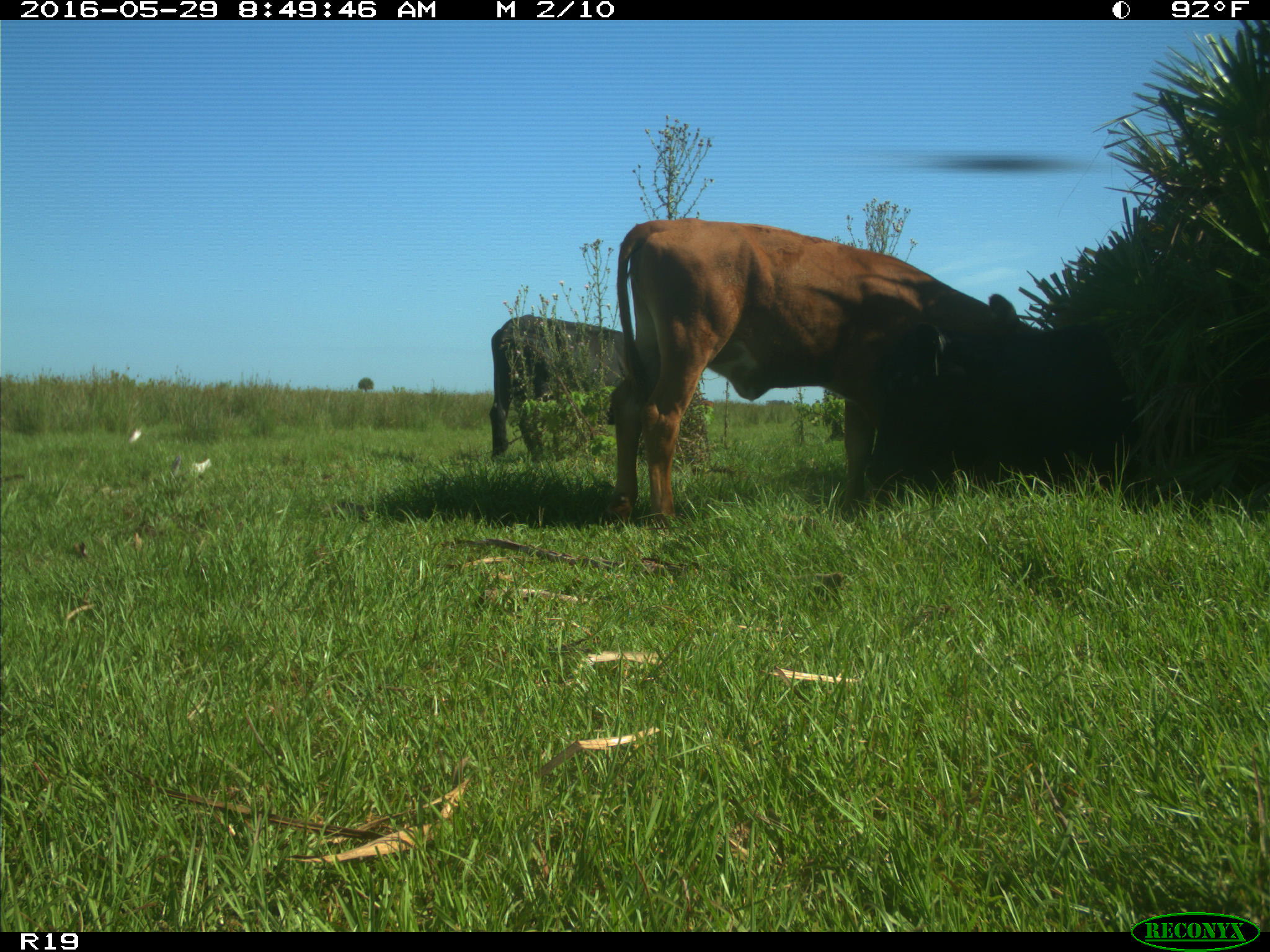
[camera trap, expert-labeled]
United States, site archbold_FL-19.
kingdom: Animalia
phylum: Chordata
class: Mammalia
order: Artiodactyla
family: Bovidae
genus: Bos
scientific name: Bos taurus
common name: domestic cow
Bos taurus (domestic cow).